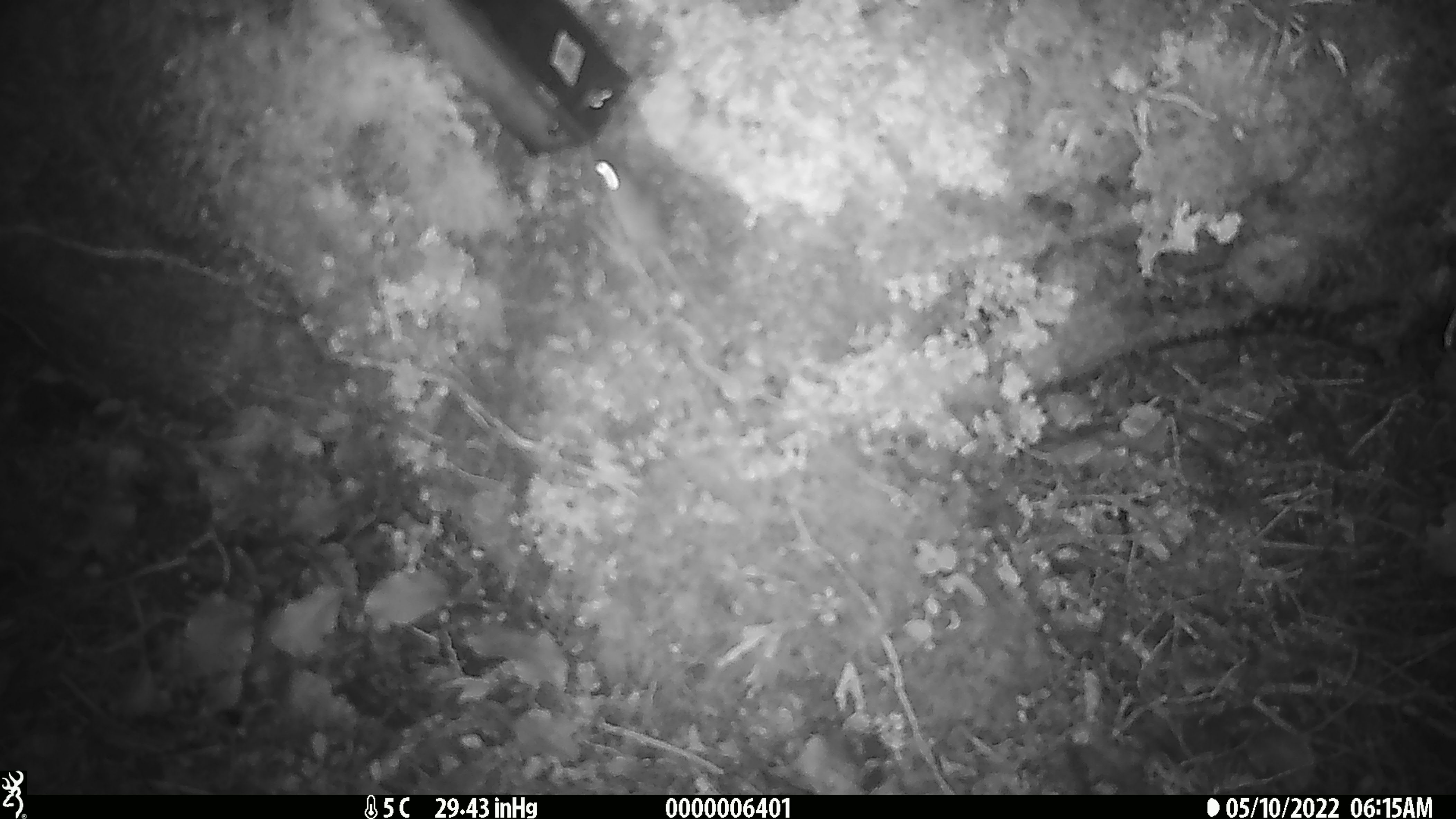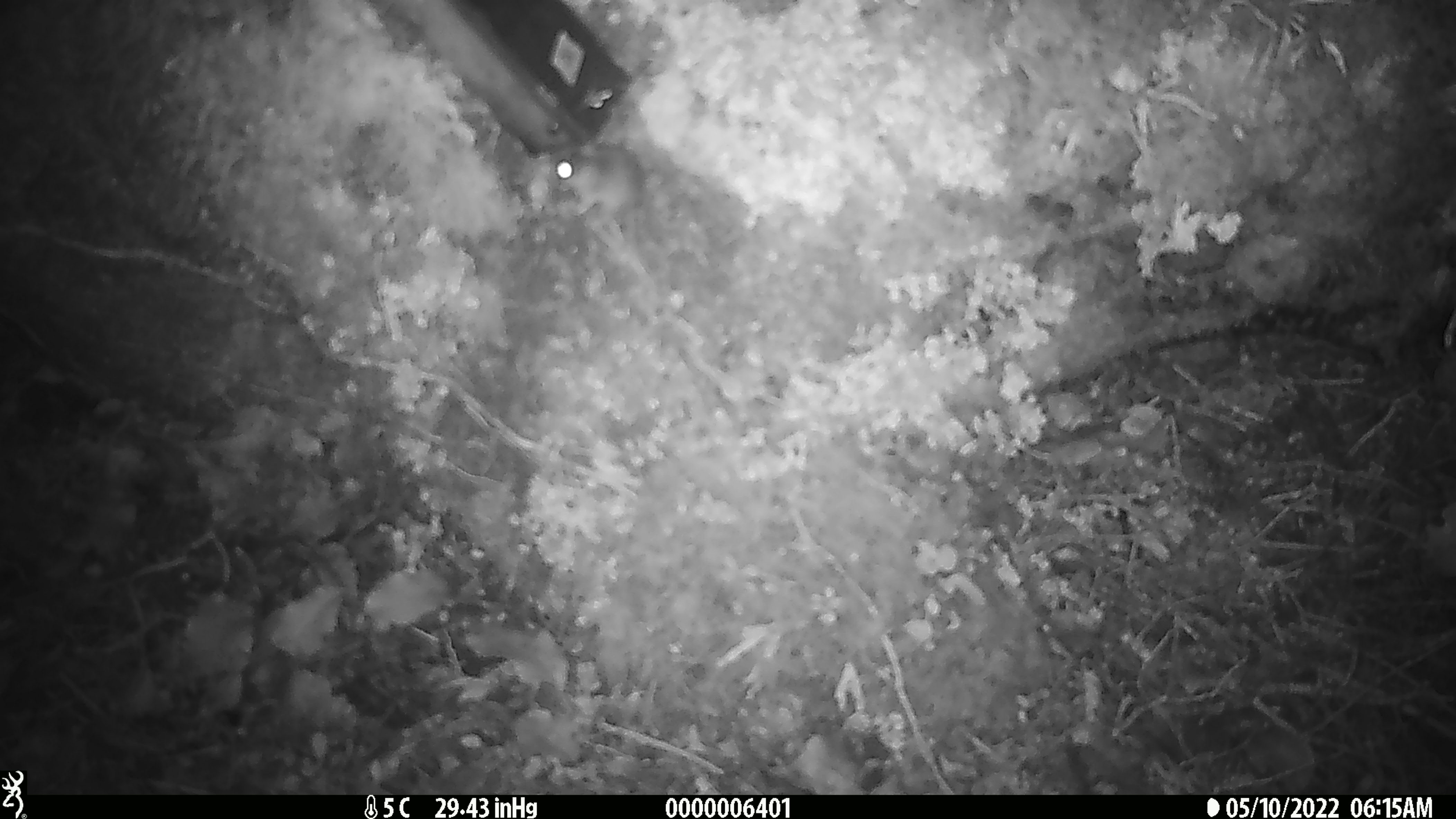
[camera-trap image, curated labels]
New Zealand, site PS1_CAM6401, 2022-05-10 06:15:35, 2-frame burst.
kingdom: Animalia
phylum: Chordata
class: Mammalia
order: Rodentia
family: Muridae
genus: Mus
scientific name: Mus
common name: mouse